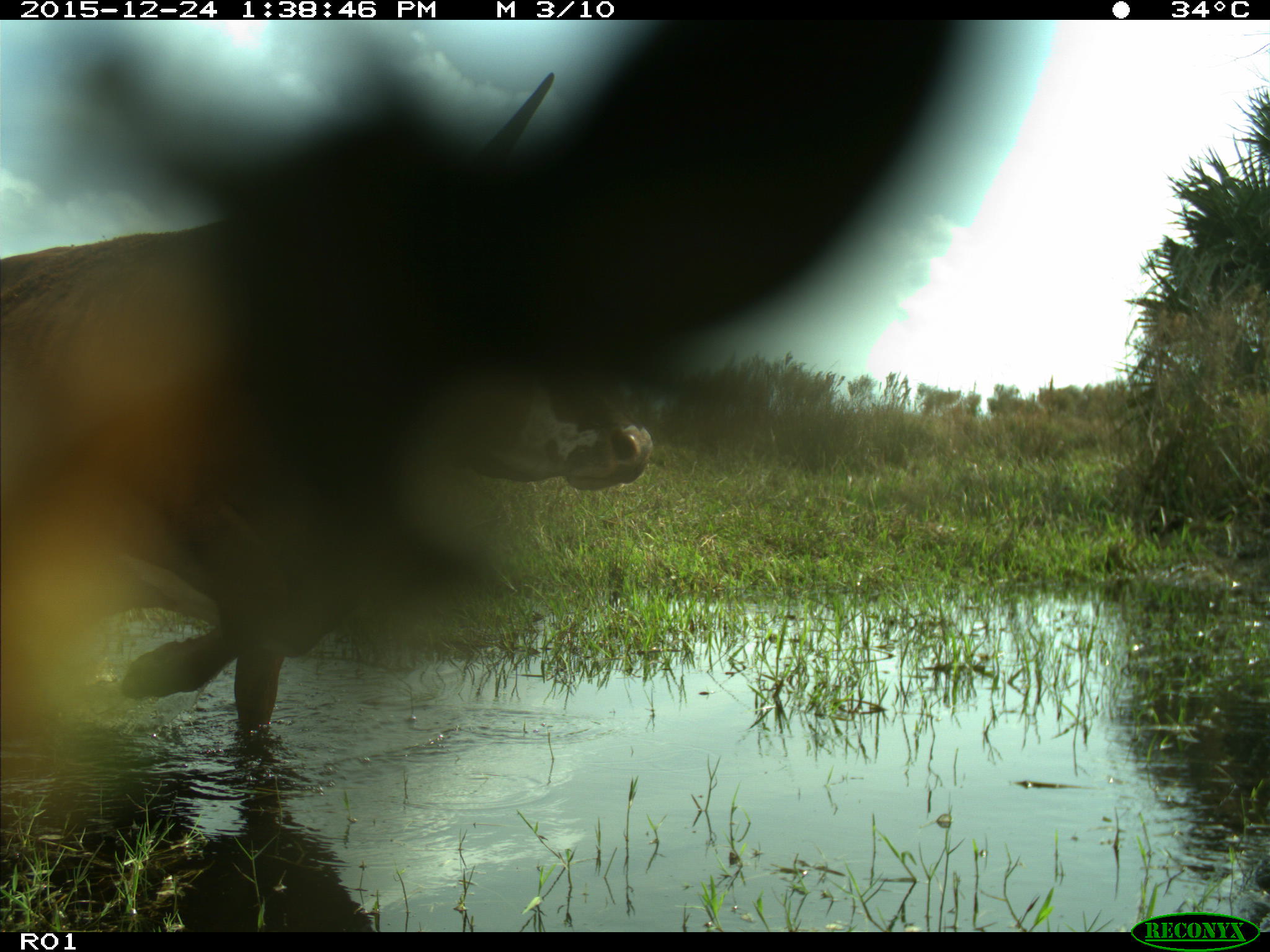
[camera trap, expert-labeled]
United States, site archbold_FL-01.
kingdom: Animalia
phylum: Chordata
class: Mammalia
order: Artiodactyla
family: Bovidae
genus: Bos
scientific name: Bos taurus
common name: domestic cow